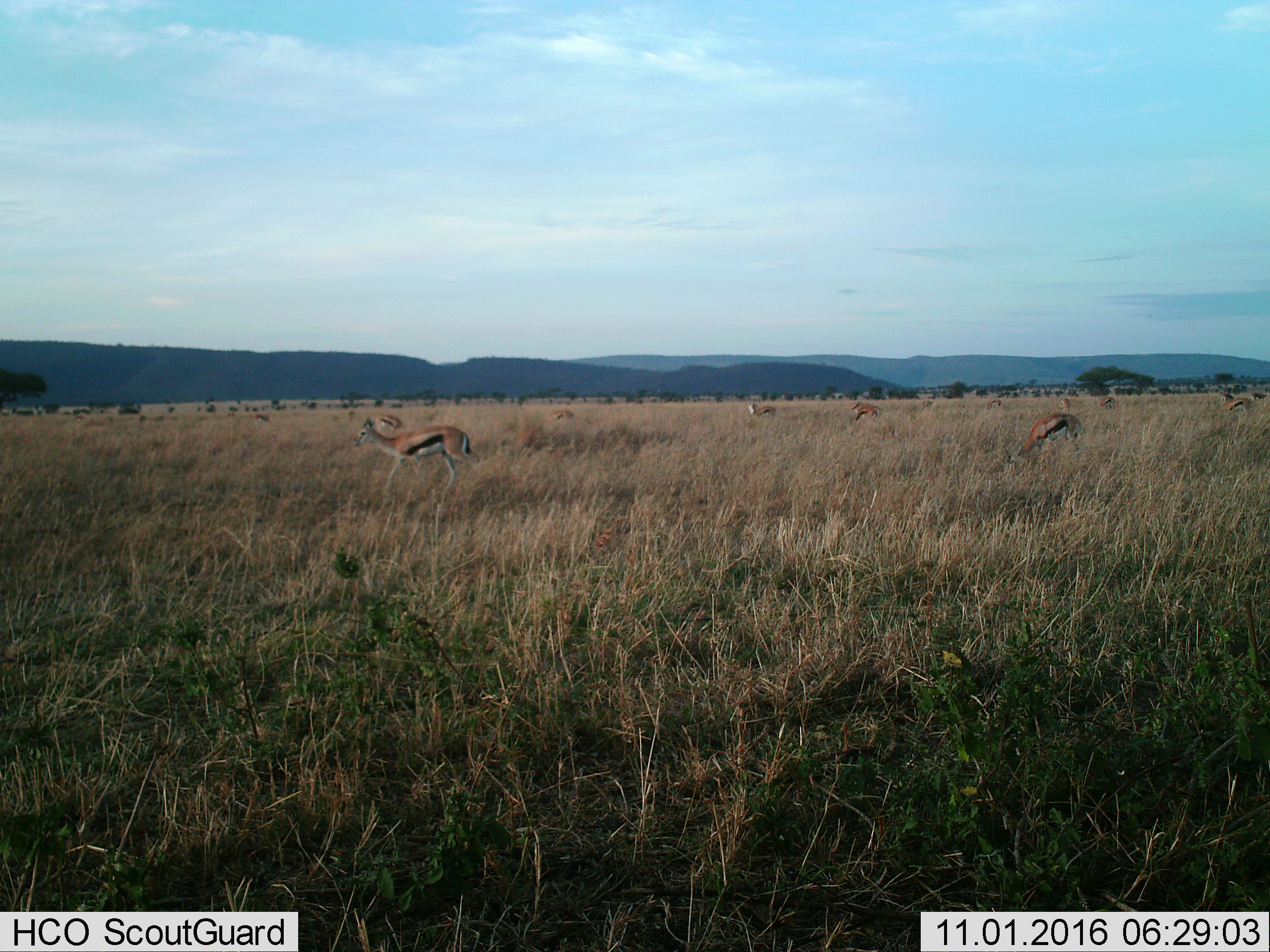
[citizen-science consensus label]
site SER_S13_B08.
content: unidentified animal